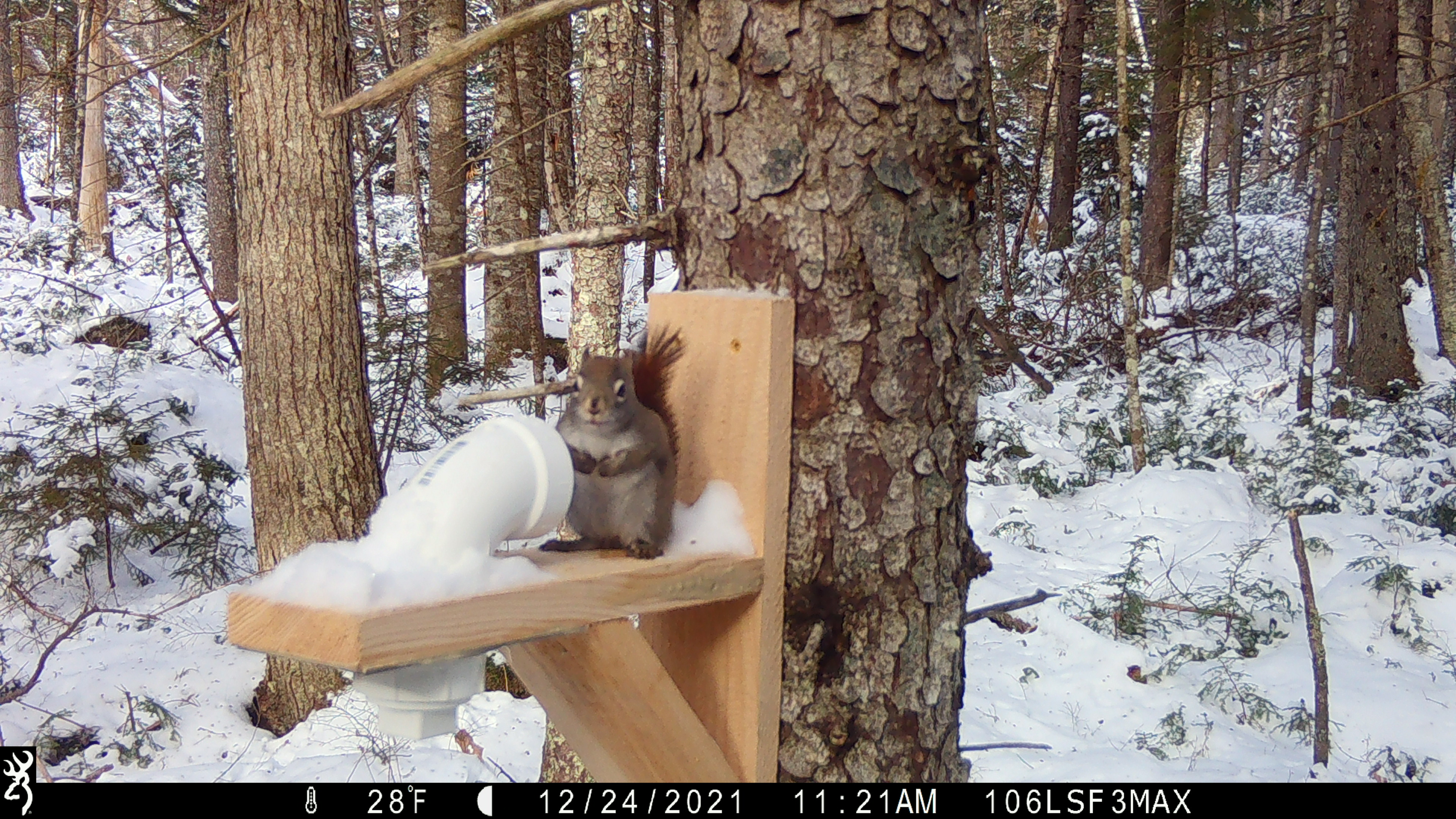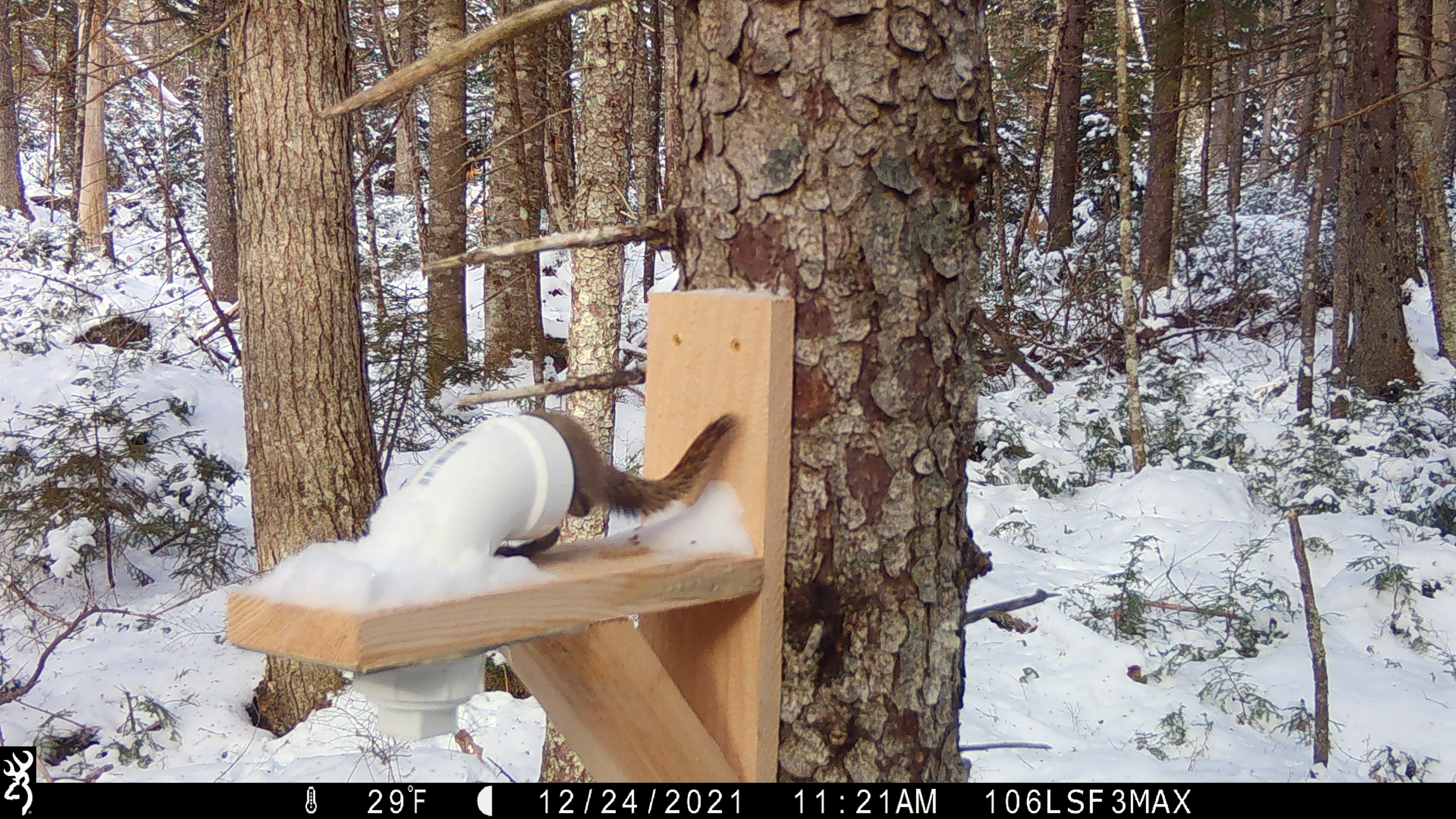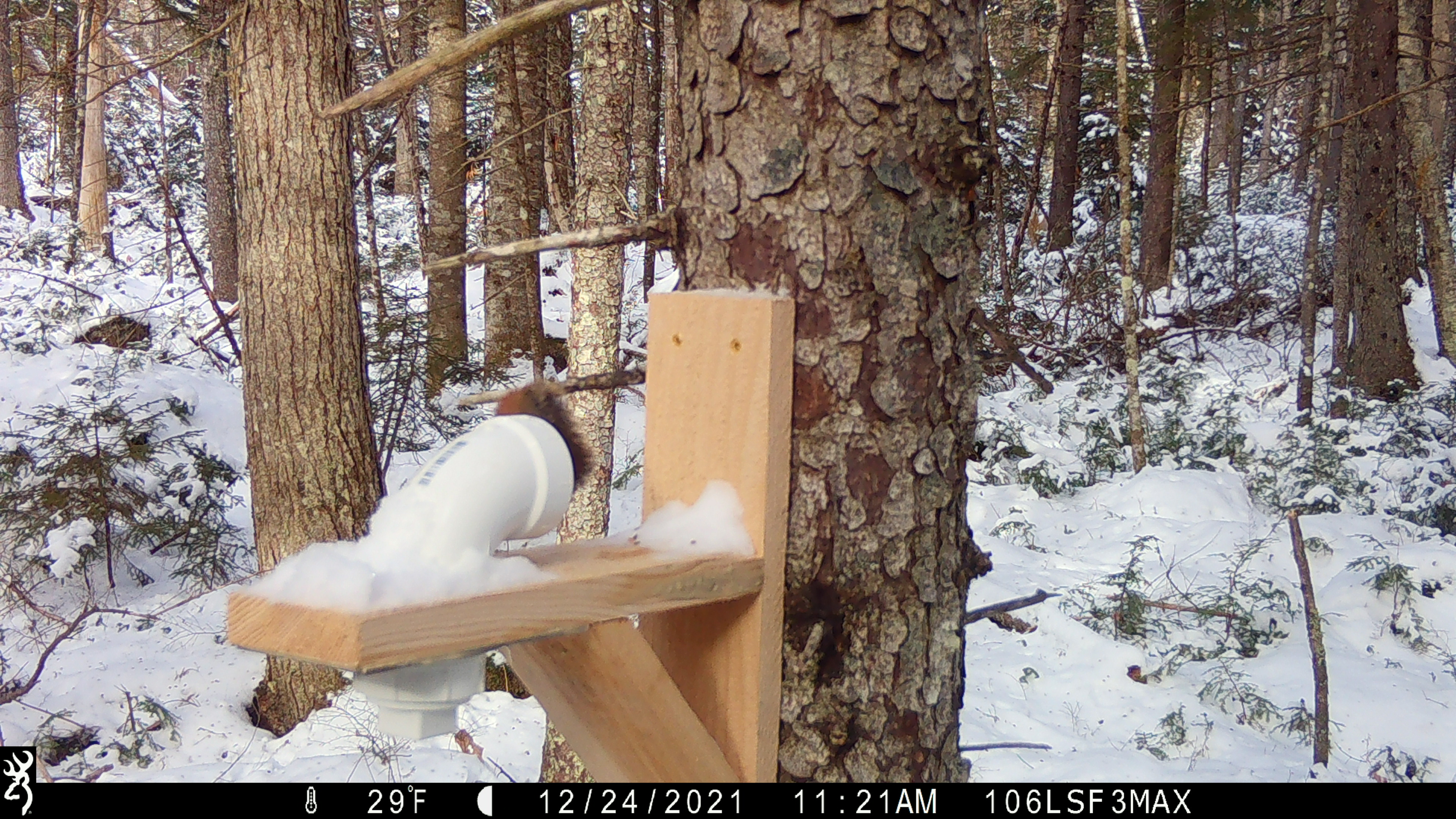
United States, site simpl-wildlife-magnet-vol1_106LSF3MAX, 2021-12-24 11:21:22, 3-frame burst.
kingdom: Animalia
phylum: Chordata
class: Mammalia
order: Rodentia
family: Sciuridae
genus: Tamiasciurus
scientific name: Tamiasciurus hudsonicus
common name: red squirrel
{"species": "red squirrel (Tamiasciurus hudsonicus)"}